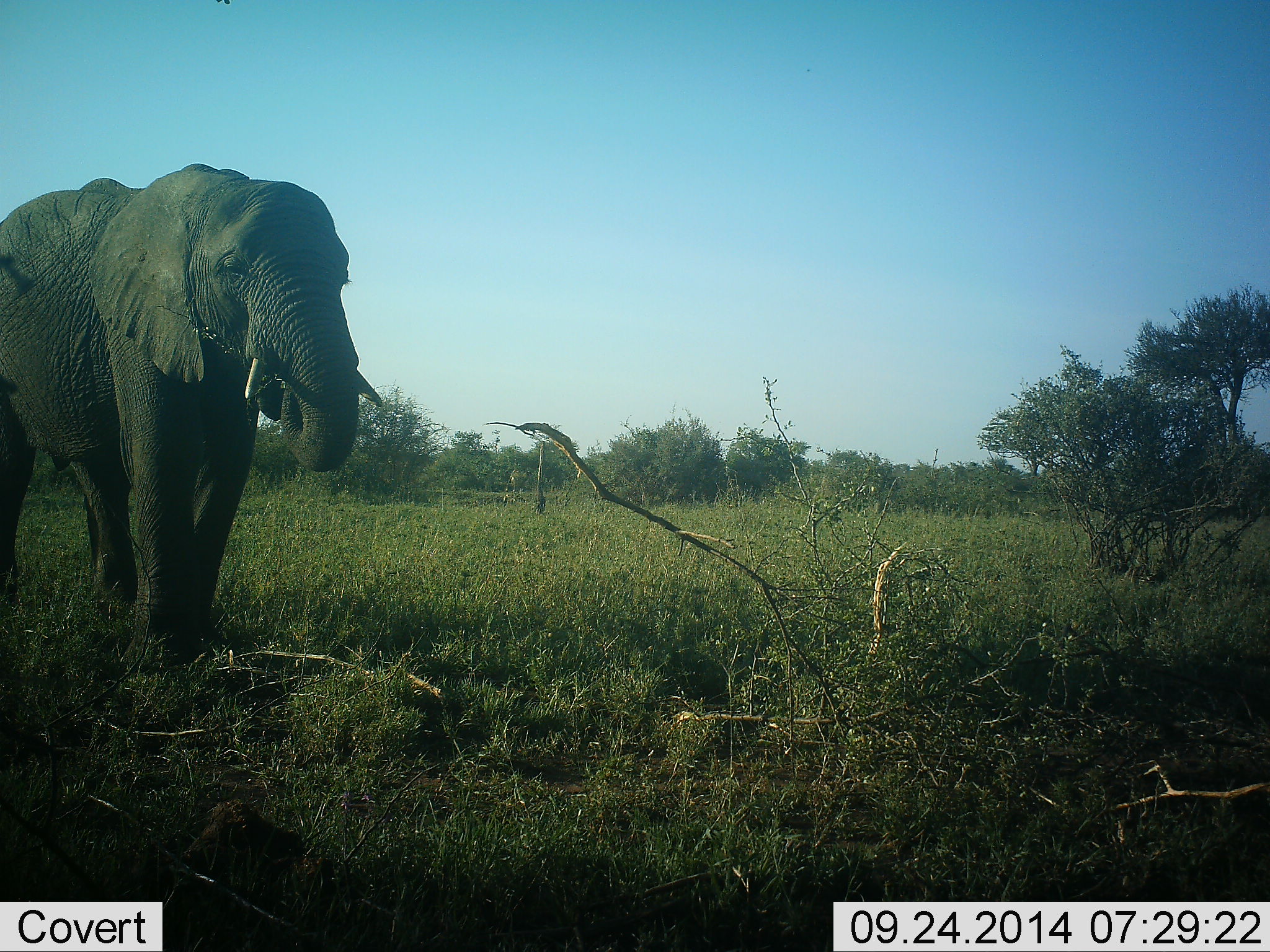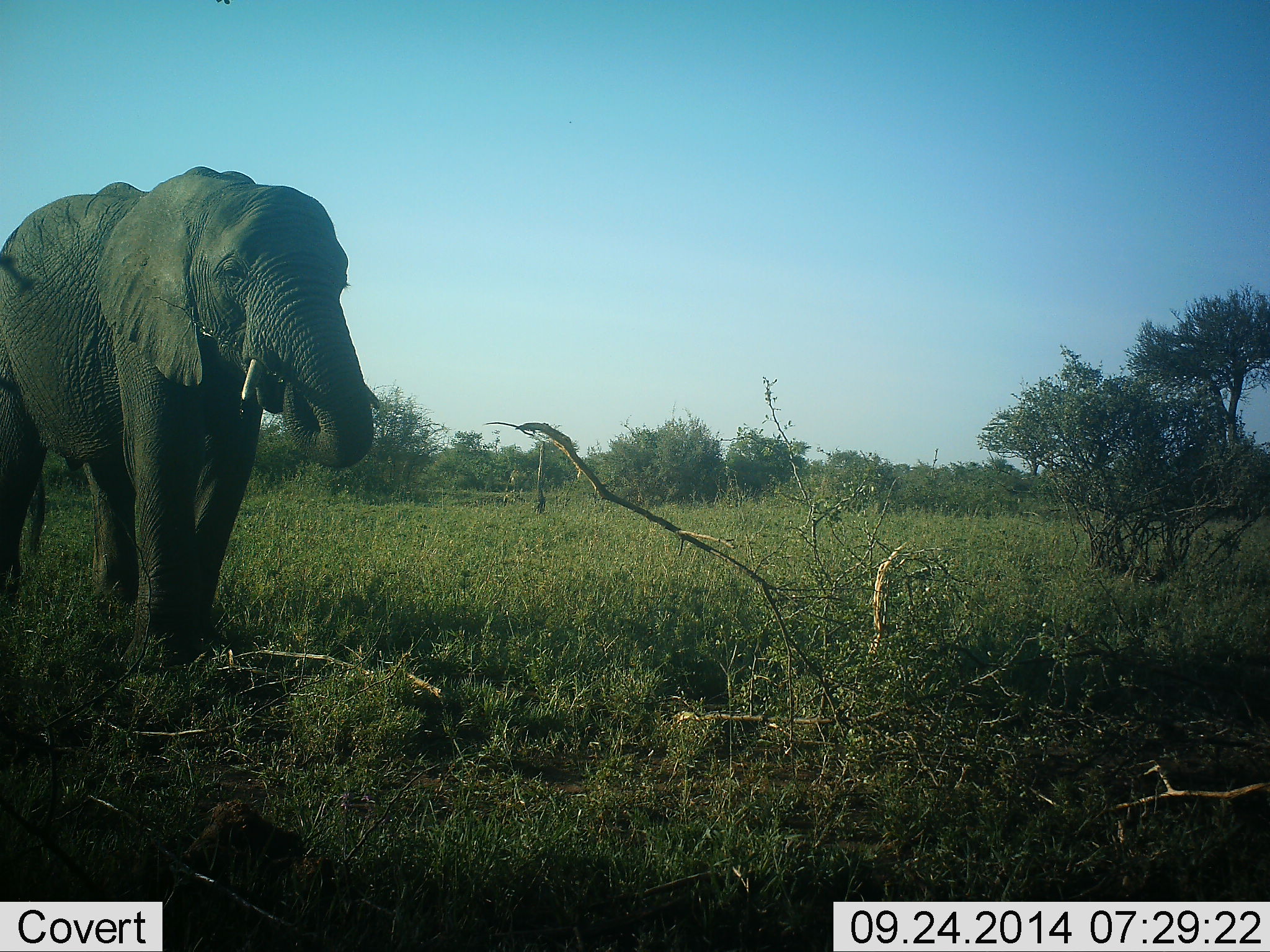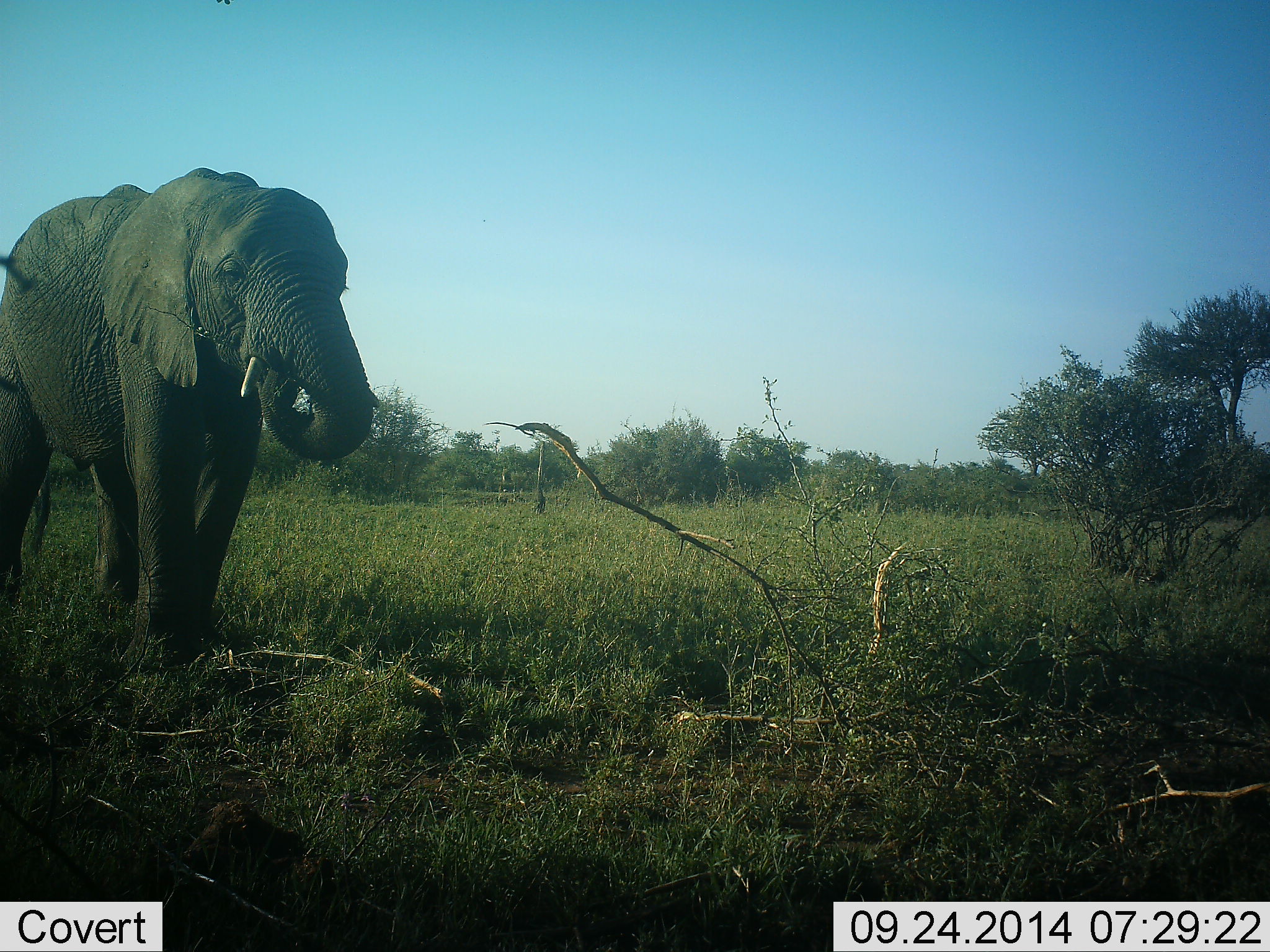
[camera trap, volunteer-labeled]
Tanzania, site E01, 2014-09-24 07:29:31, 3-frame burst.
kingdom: Animalia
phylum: Chordata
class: Mammalia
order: Proboscidea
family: Elephantidae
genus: Loxodonta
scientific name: Loxodonta africana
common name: african bush elephant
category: elephant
Elephant (african bush elephant) (Loxodonta africana), count 1. Behavior (volunteer vote fractions): standing 55%, resting 0%, moving 0%, interacting 0%. Young present (vote fraction): 0%. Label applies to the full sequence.